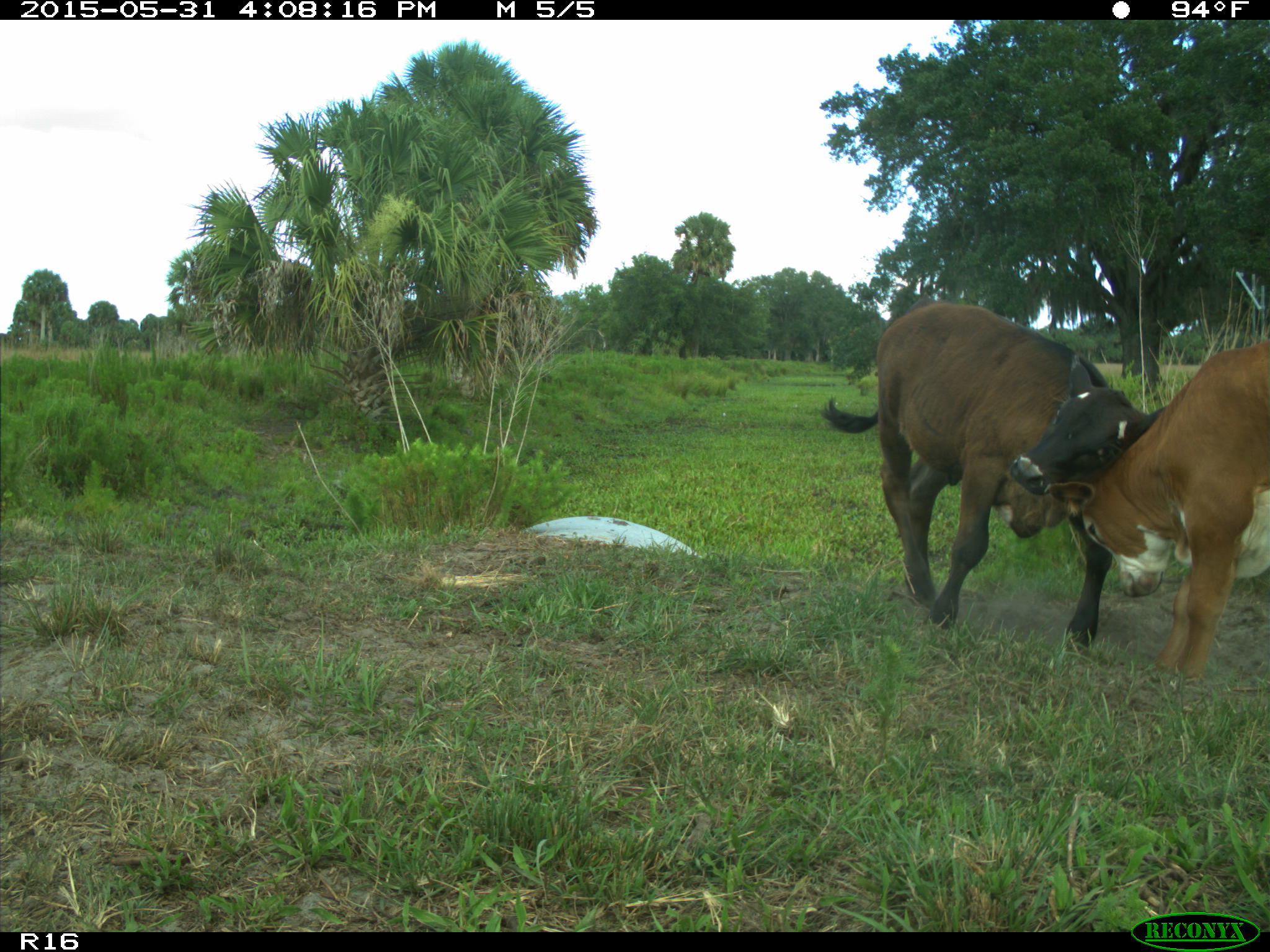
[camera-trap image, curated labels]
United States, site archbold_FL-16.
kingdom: Animalia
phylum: Chordata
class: Mammalia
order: Artiodactyla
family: Bovidae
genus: Bos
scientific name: Bos taurus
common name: domestic cow